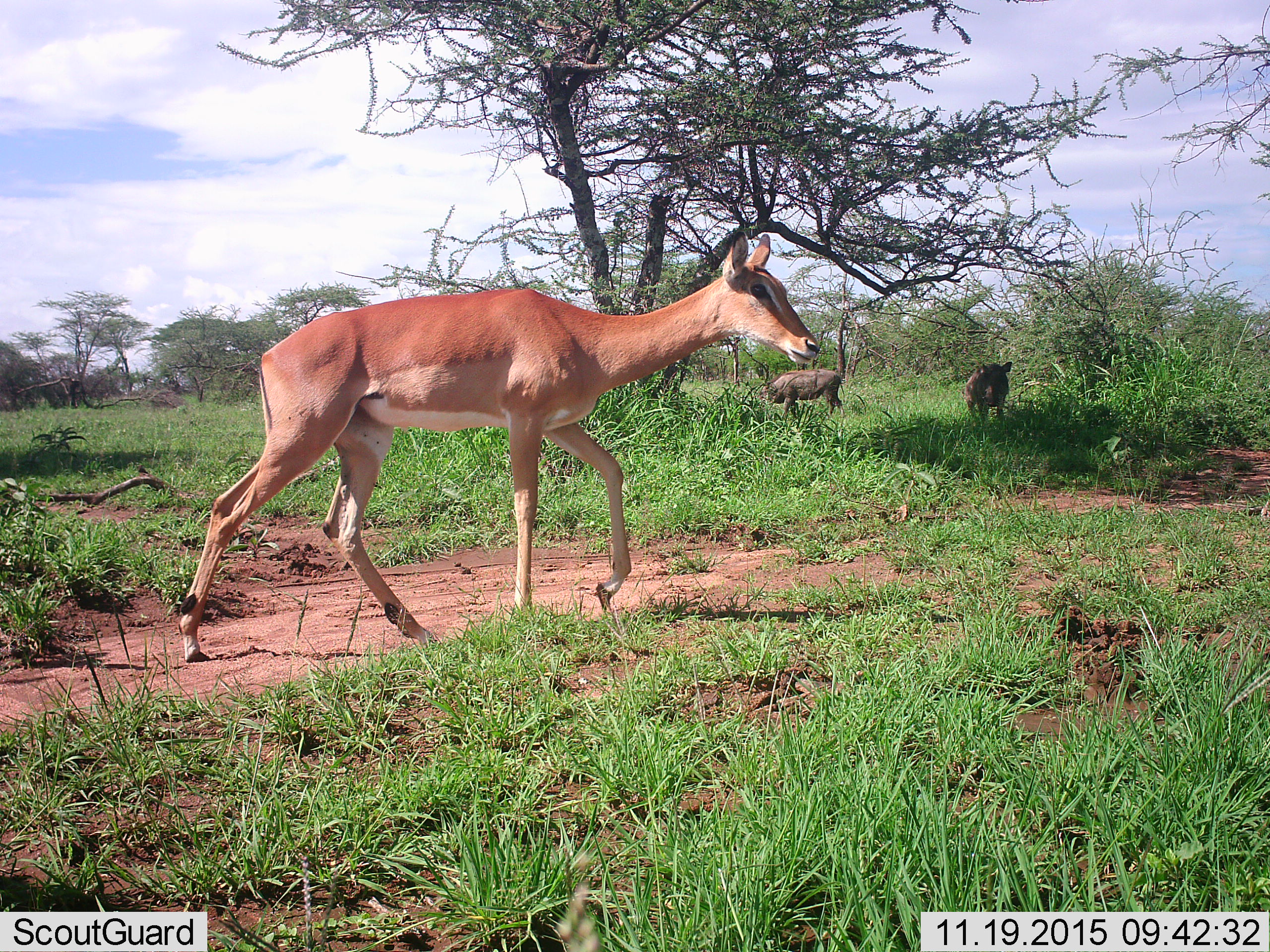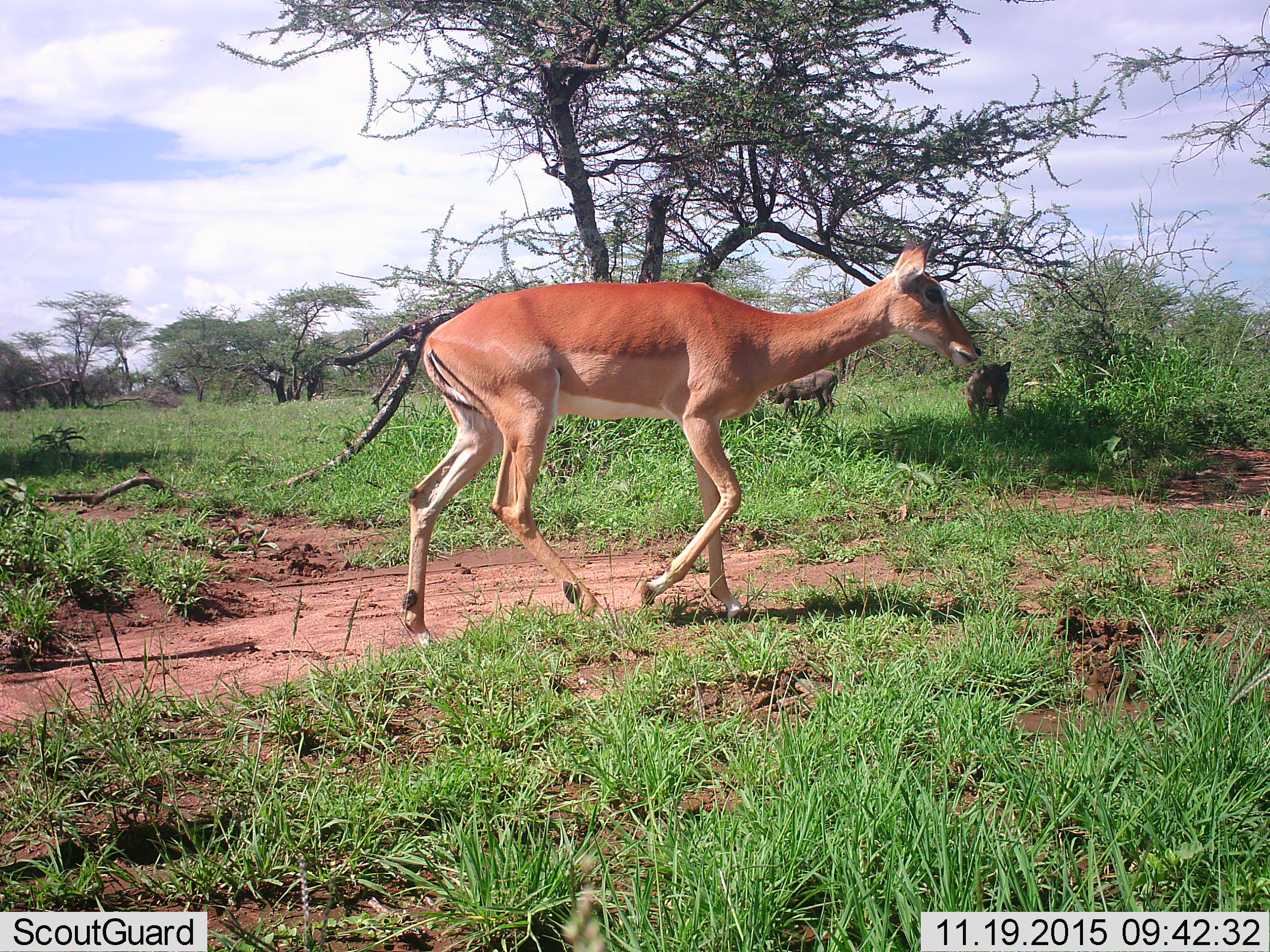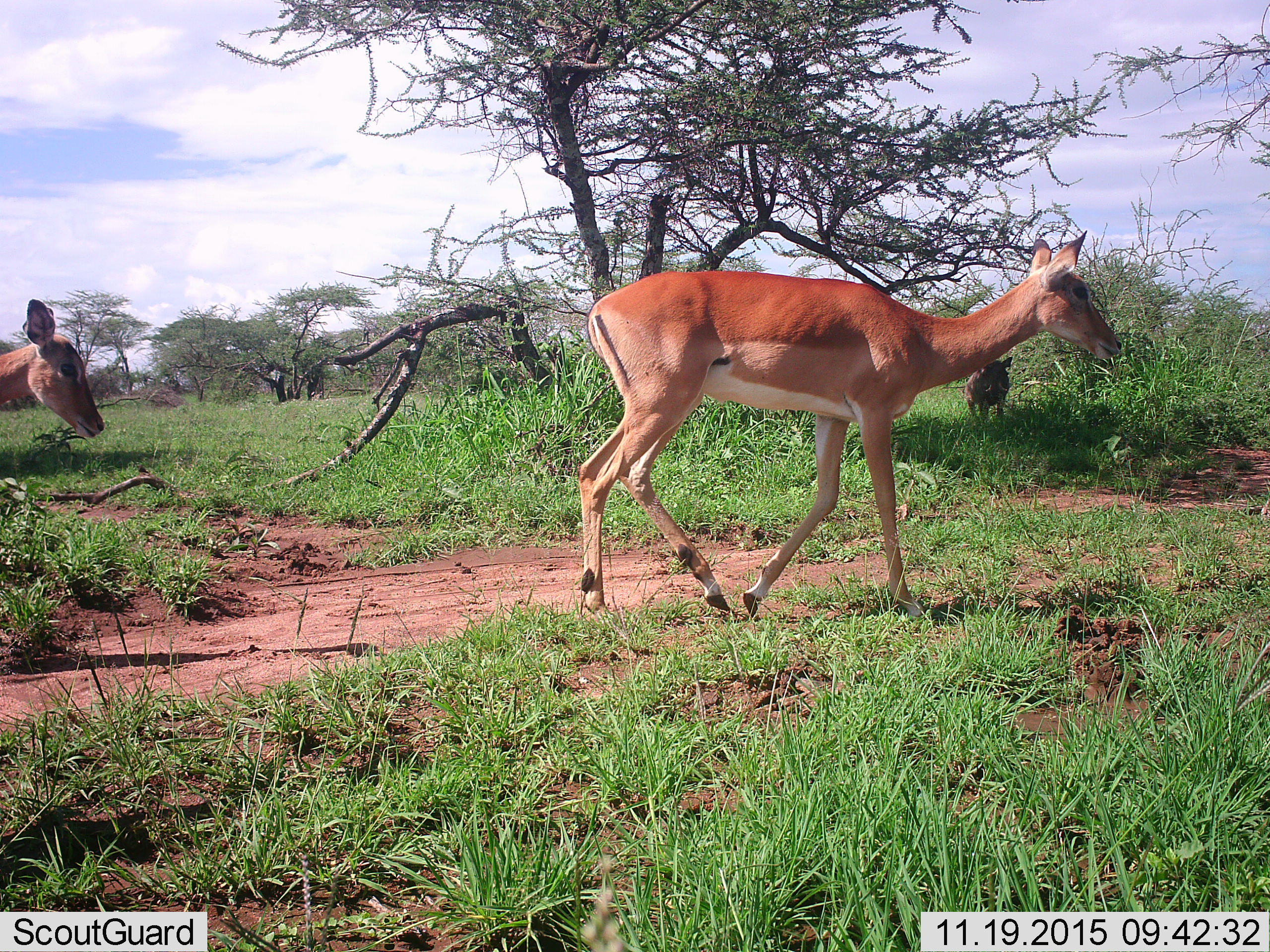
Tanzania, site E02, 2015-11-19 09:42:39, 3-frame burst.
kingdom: Animalia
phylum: Chordata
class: Mammalia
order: Artiodactyla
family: Bovidae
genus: Aepyceros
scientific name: Aepyceros melampus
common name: impala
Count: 2.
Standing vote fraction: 18%.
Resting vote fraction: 0%.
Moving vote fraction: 100%.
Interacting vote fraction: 0%.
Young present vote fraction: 0%.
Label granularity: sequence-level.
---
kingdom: Animalia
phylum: Chordata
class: Mammalia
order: Artiodactyla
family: Suidae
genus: Phacochoerus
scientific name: Phacochoerus africanus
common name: warthog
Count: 2.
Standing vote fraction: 86%.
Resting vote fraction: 0%.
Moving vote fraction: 21%.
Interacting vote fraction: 0%.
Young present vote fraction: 0%.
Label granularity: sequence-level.